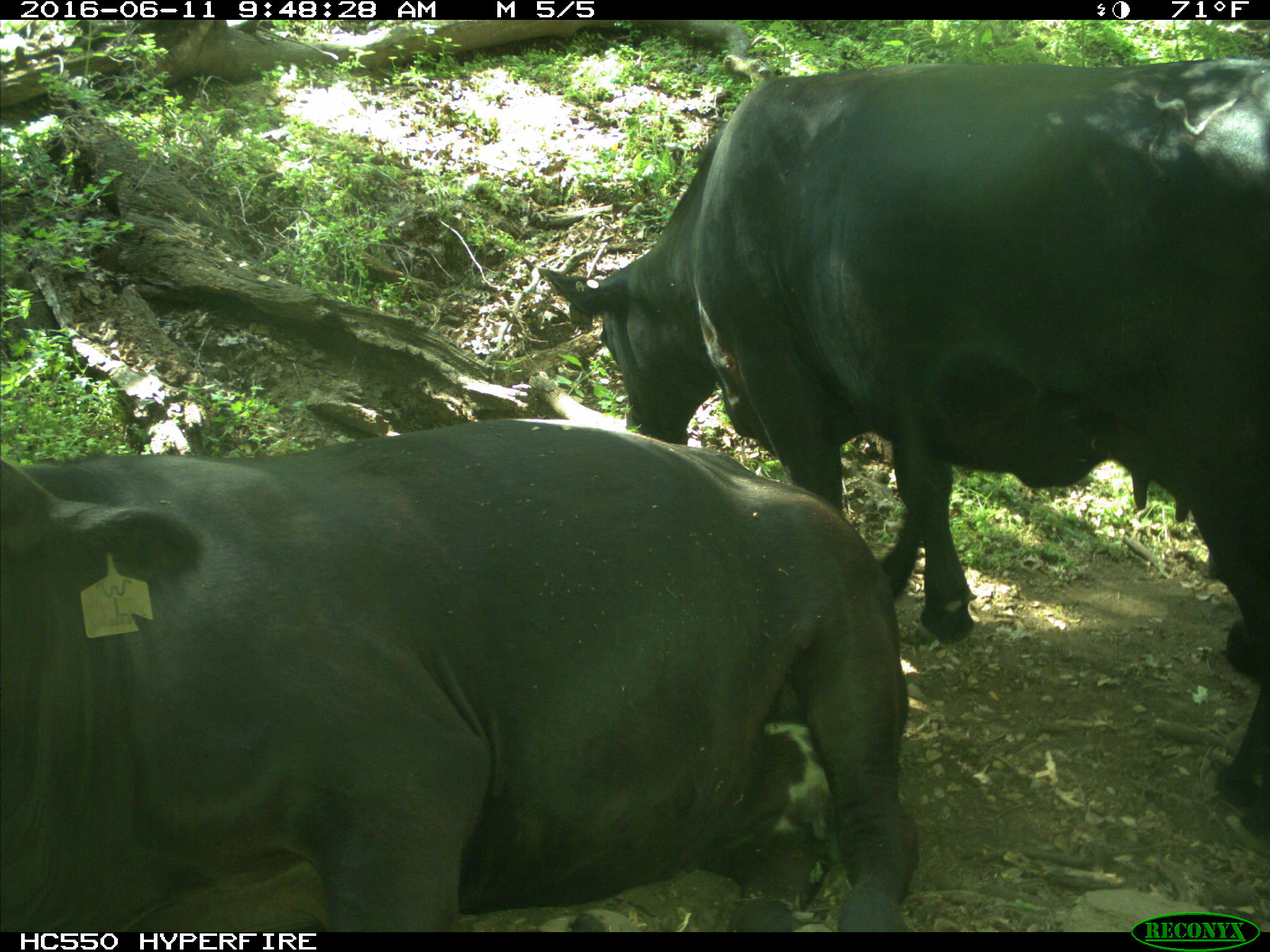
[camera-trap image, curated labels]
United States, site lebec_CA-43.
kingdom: Animalia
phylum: Chordata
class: Mammalia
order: Artiodactyla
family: Bovidae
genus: Bos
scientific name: Bos taurus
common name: domestic cow